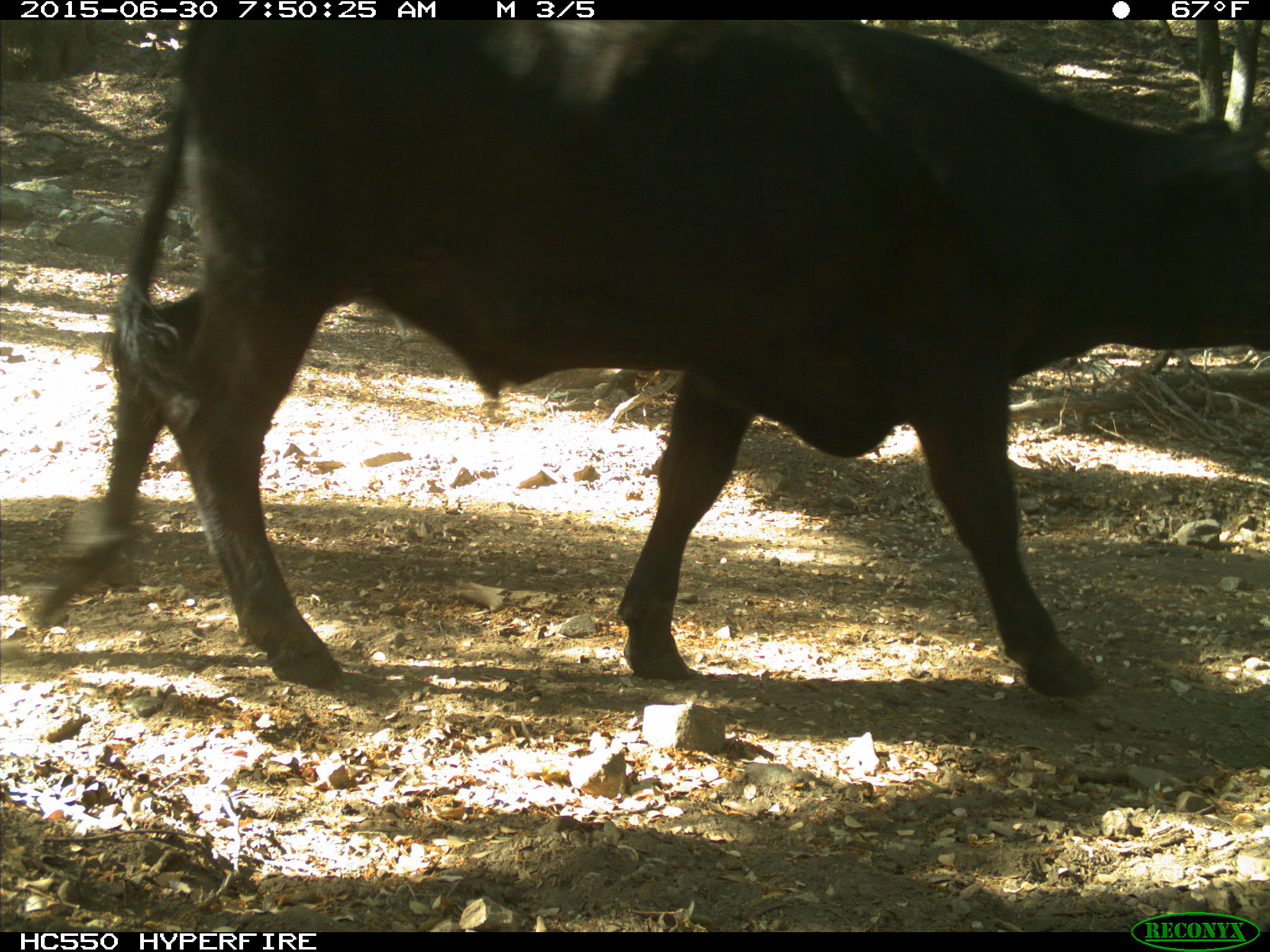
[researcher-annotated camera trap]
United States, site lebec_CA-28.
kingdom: Animalia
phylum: Chordata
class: Mammalia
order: Artiodactyla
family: Bovidae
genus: Bos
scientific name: Bos taurus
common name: domestic cow